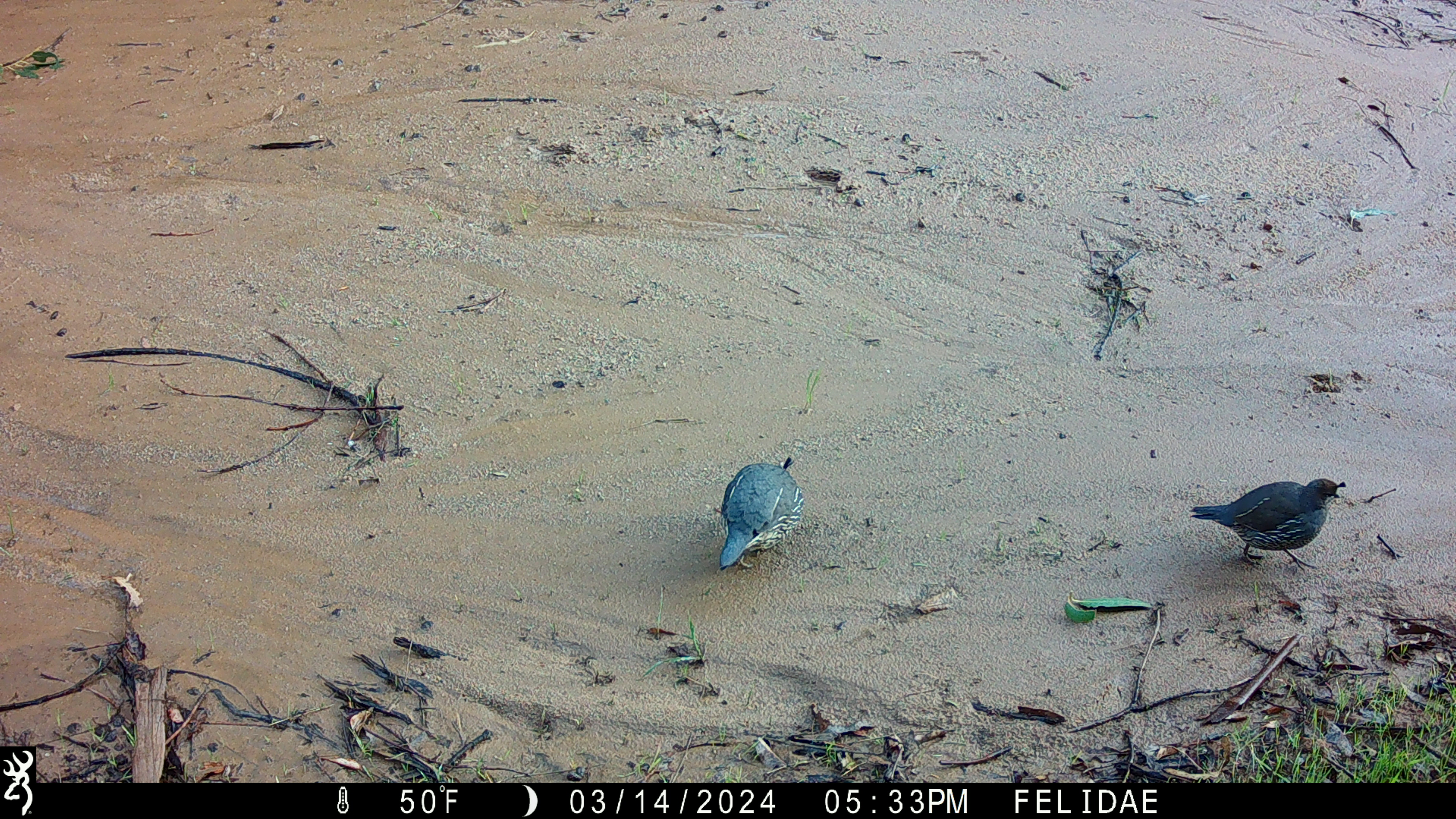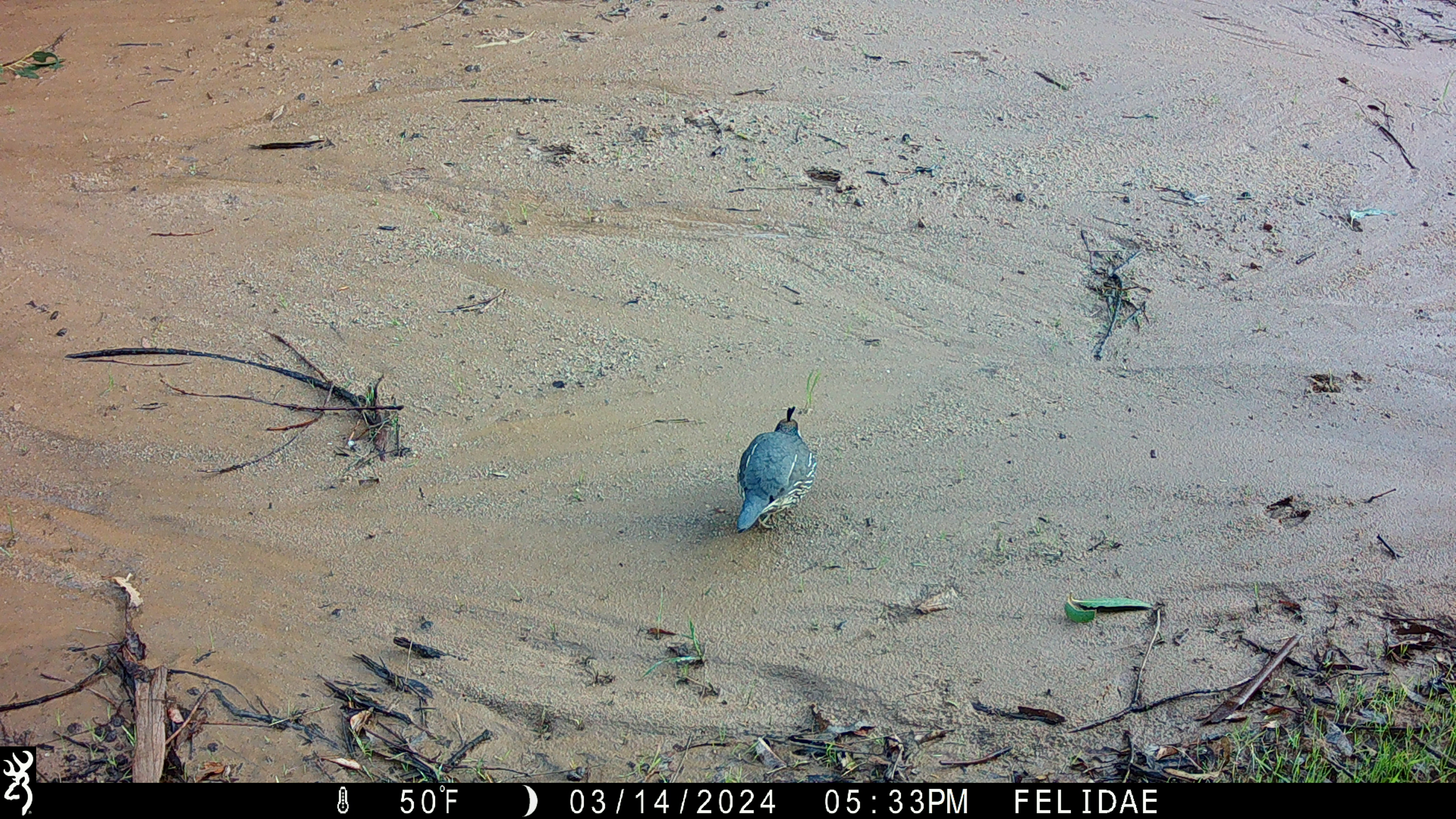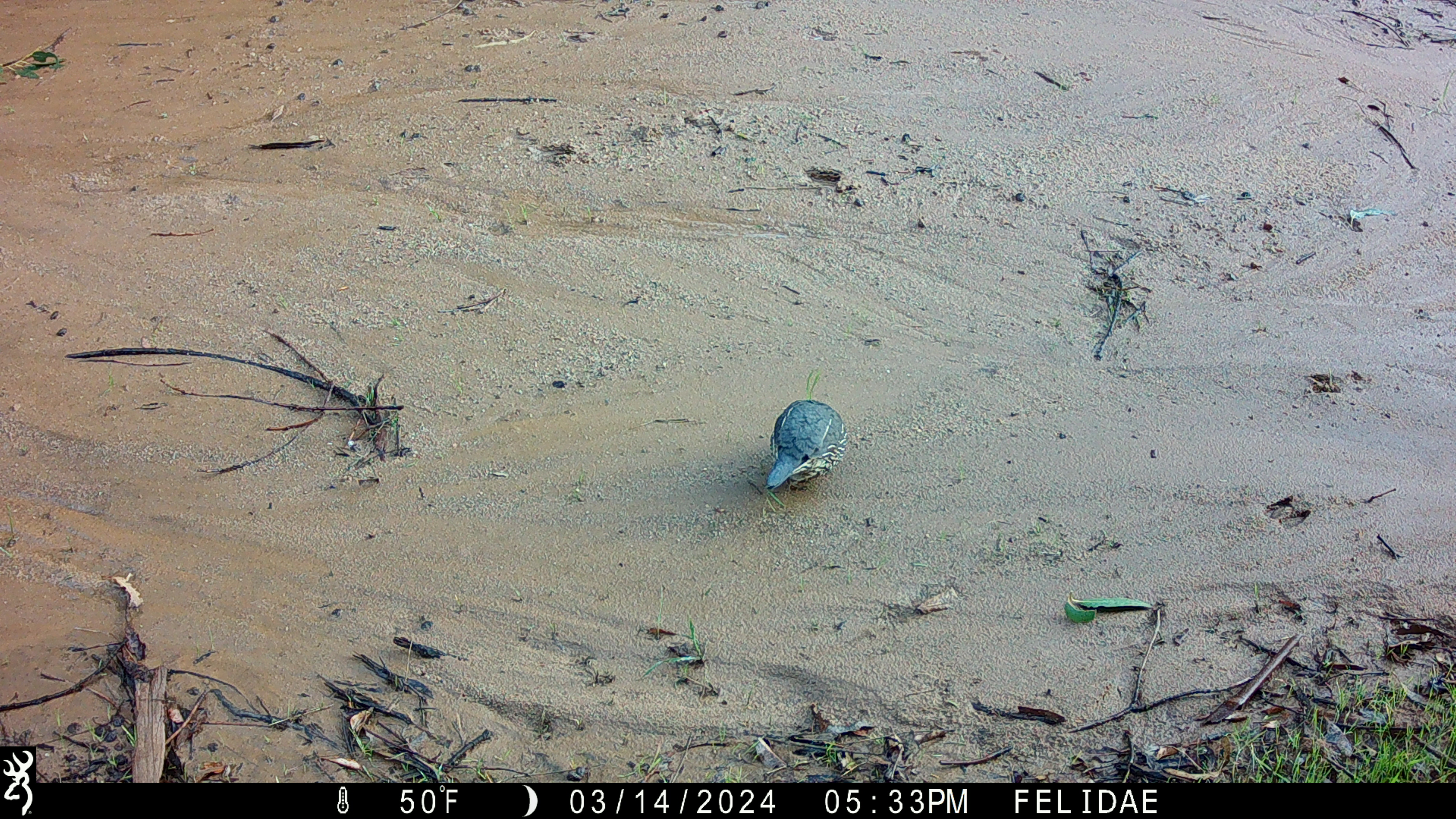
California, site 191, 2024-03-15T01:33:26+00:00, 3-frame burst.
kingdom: Animalia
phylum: Chordata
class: Aves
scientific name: Aves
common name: bird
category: unknown bird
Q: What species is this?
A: Unknown bird (bird) (Aves).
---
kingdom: Animalia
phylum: Chordata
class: Aves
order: Galliformes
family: Odontophoridae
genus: Callipepla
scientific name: Callipepla californica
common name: california quail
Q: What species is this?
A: California quail (Callipepla californica).